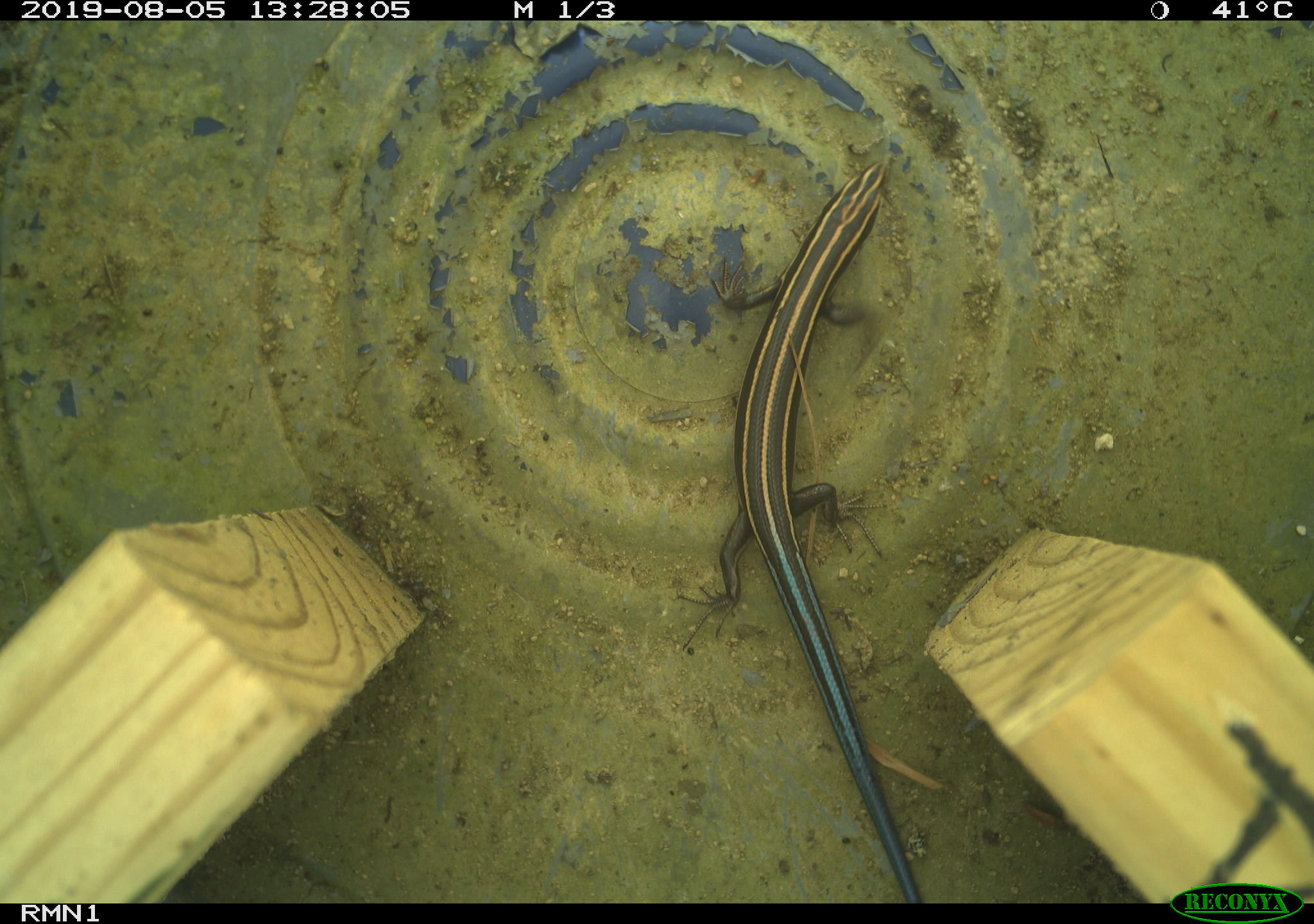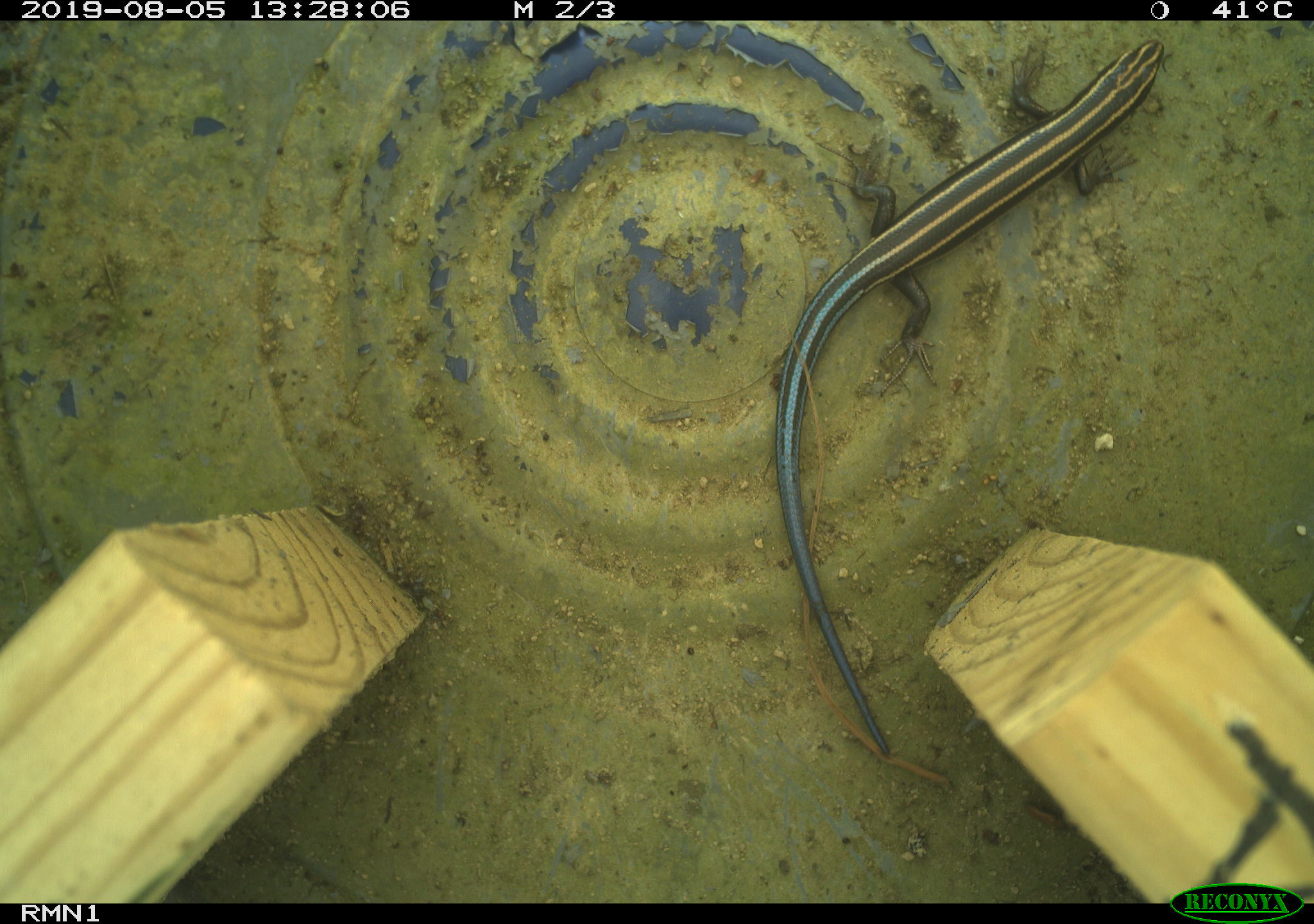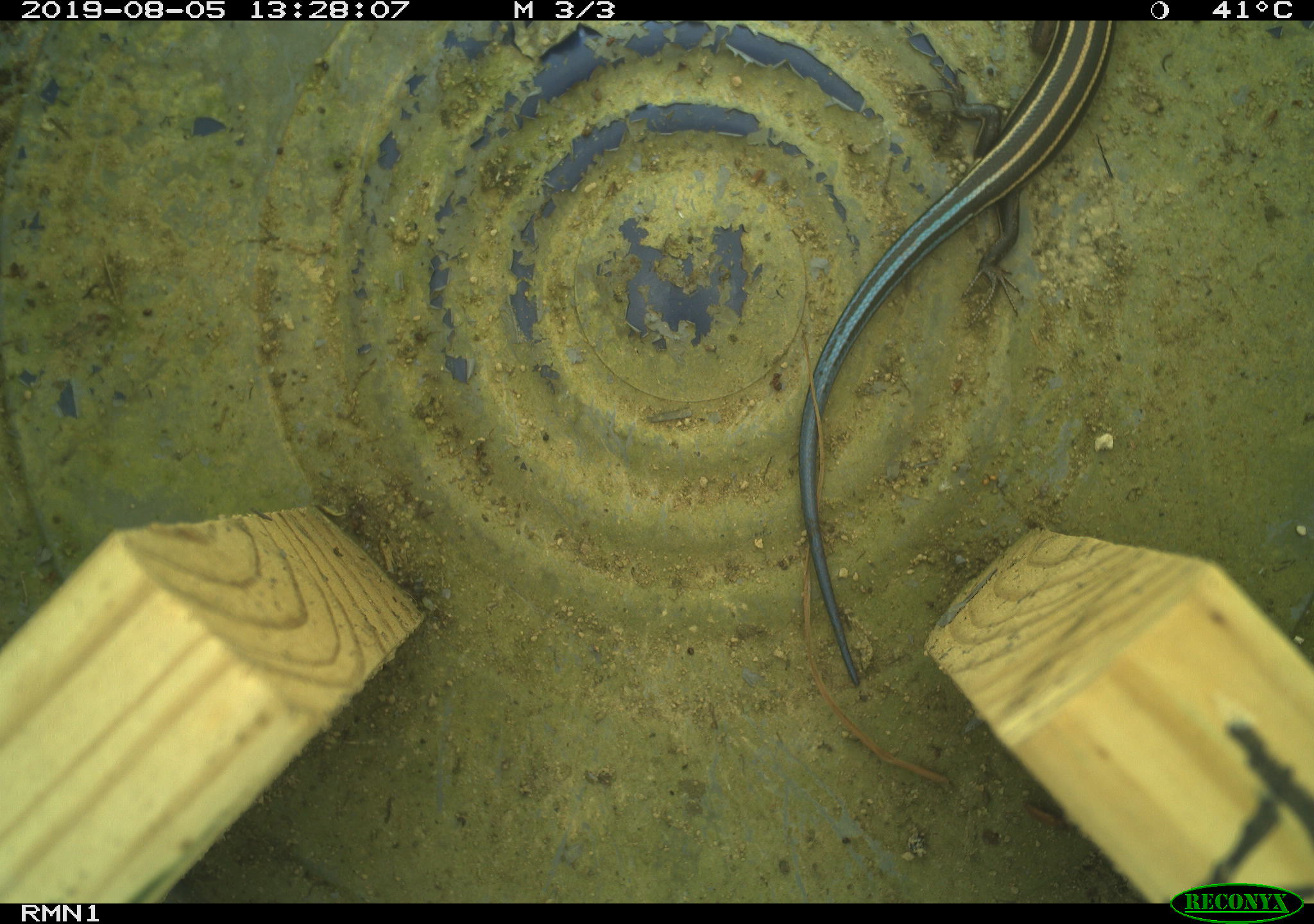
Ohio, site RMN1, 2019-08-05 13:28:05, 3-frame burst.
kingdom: Animalia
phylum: Chordata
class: Reptilia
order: Squamata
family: Scincidae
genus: Plestiodon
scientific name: Plestiodon fasciatus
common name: common five-lined skink